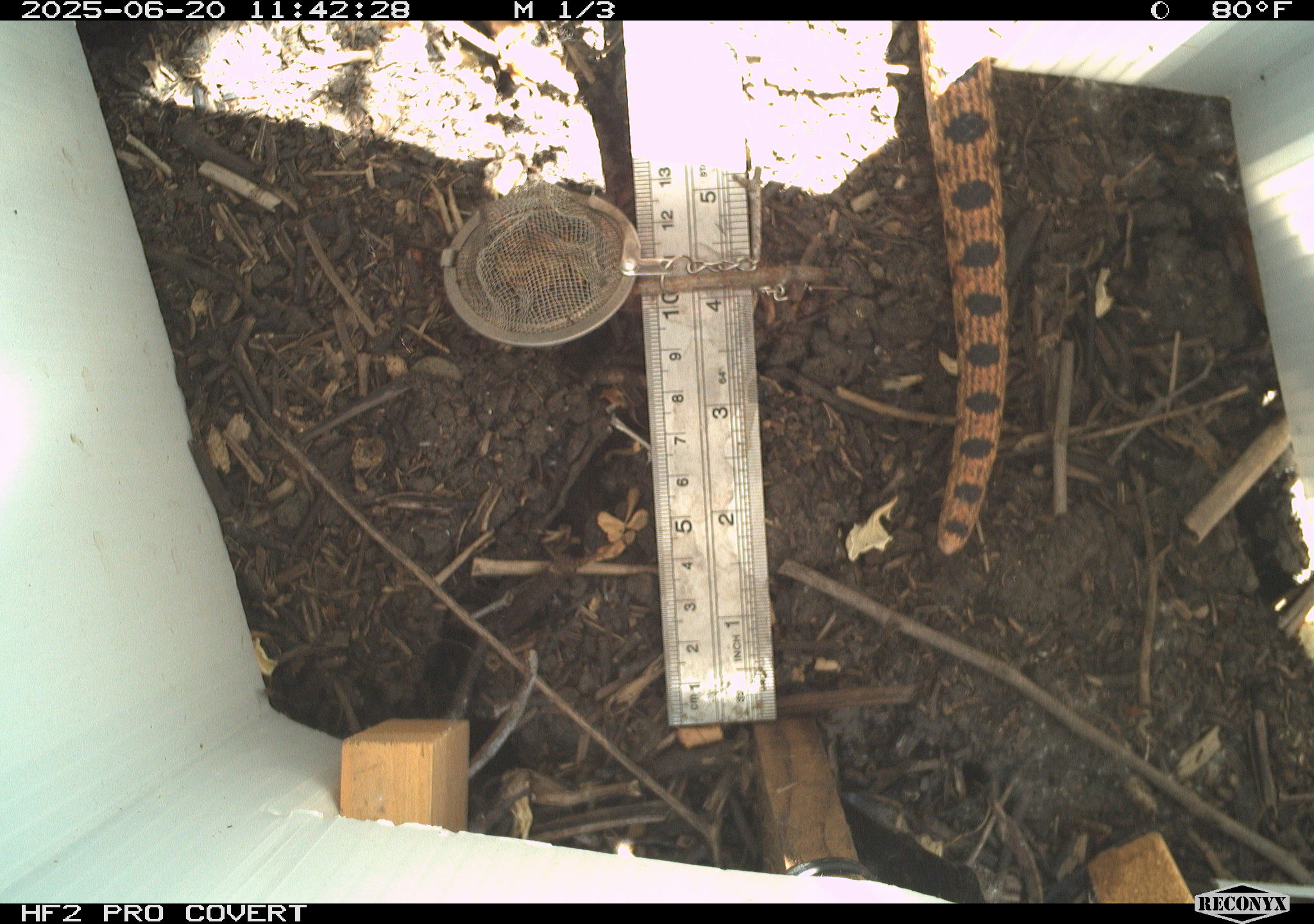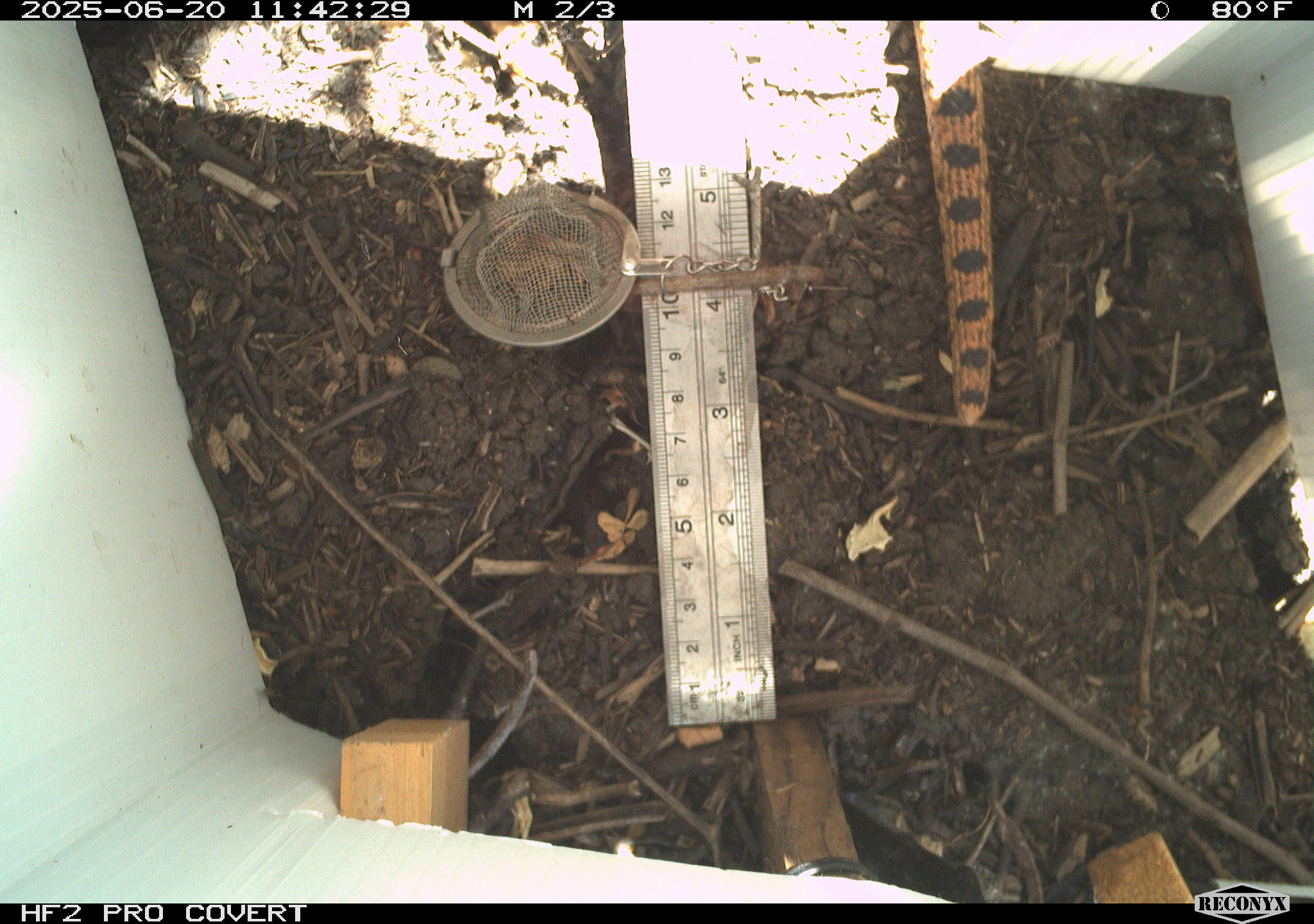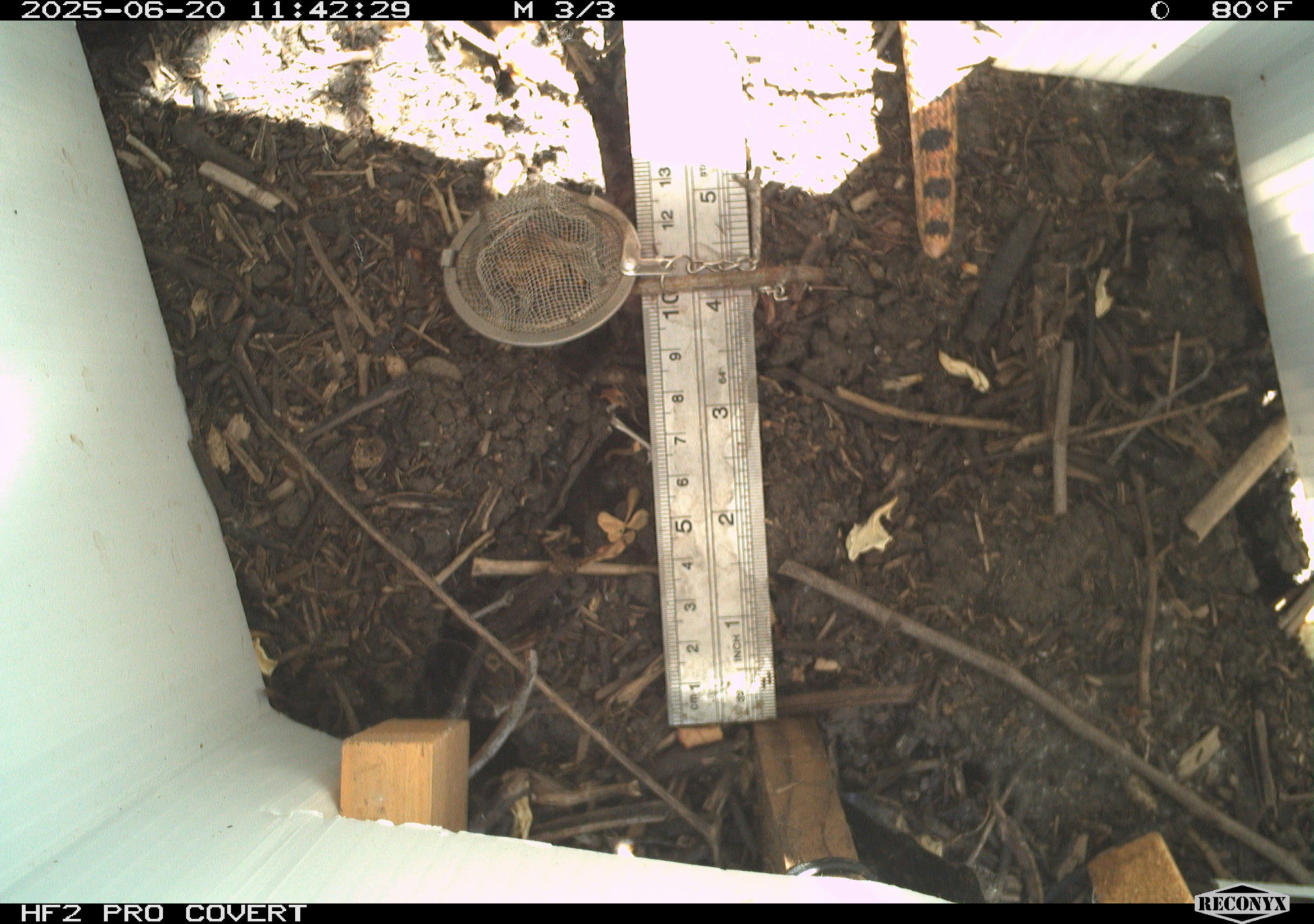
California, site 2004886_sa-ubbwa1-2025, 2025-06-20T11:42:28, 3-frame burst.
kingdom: Animalia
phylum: Chordata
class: Reptilia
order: Squamata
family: Colubridae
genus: Pituophis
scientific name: Pituophis catenifer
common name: gophersnake